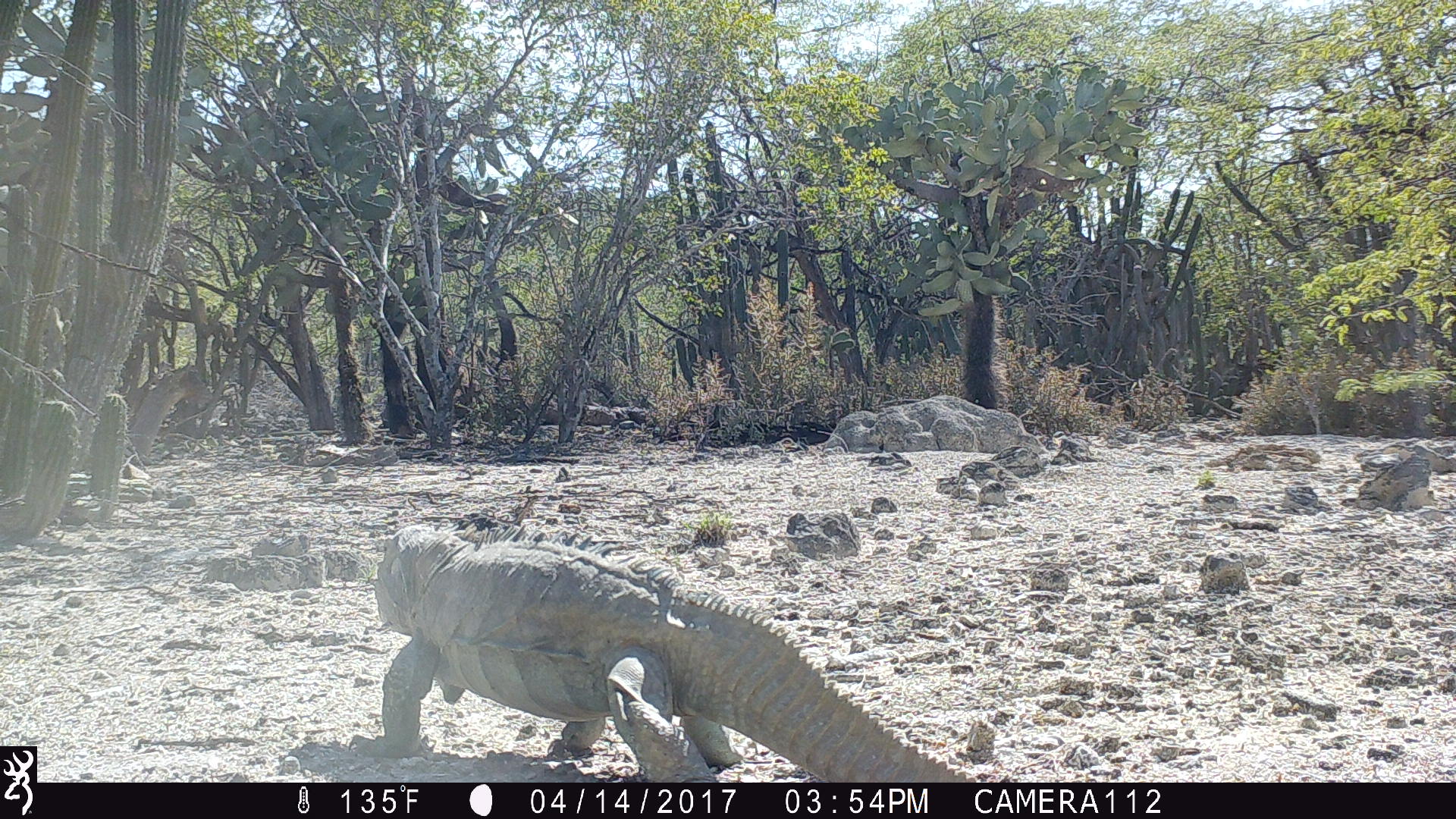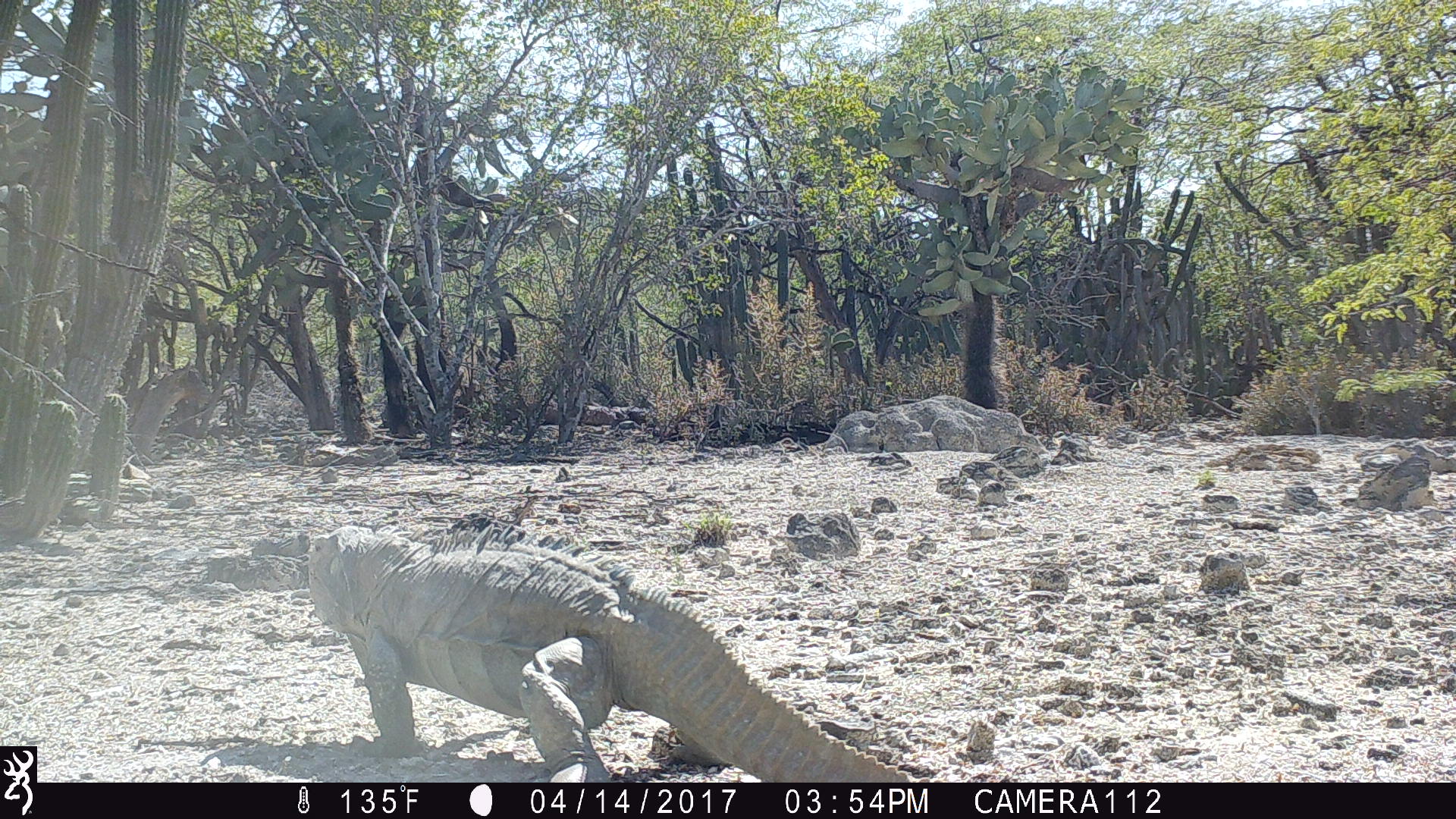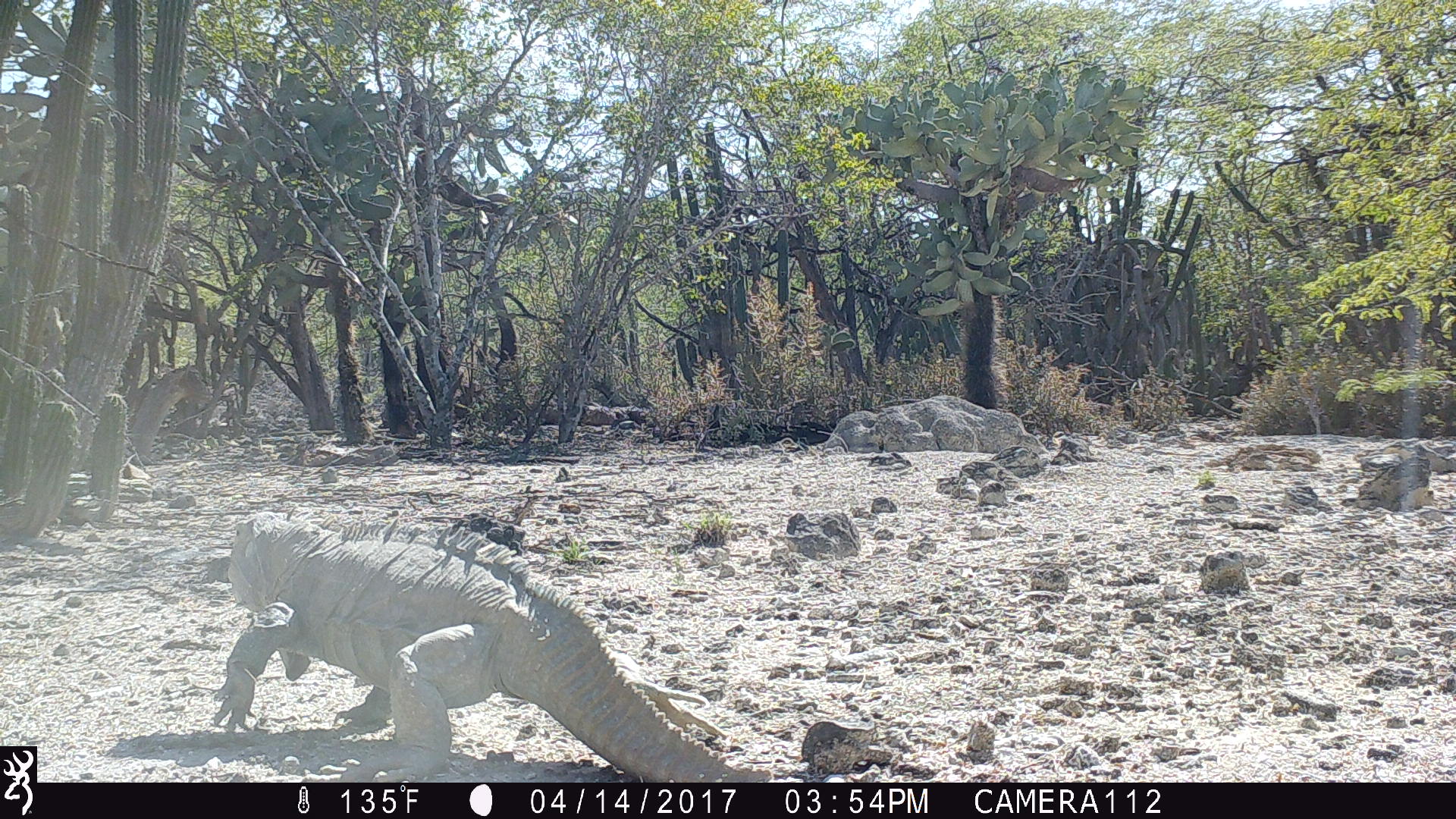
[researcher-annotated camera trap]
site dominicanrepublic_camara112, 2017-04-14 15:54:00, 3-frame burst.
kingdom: Animalia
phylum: Chordata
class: Reptilia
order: Squamata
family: Iguanidae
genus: Iguana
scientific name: Iguana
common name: typical iguanas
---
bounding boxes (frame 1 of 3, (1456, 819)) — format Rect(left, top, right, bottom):
iguana: Rect(353, 511, 984, 783)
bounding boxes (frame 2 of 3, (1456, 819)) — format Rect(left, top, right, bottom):
iguana: Rect(293, 511, 905, 779)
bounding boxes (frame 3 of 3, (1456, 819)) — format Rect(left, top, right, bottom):
iguana: Rect(208, 506, 745, 776)